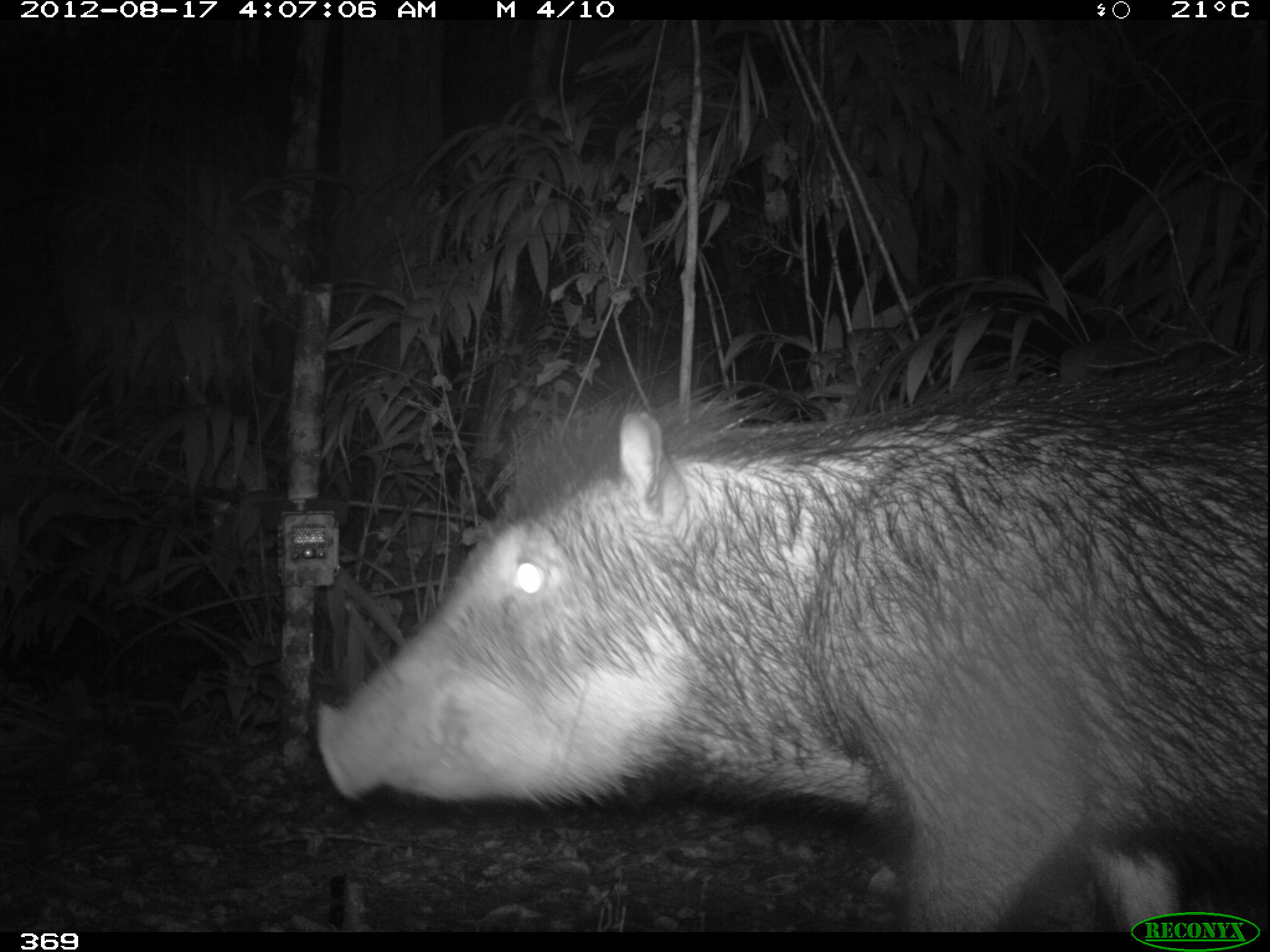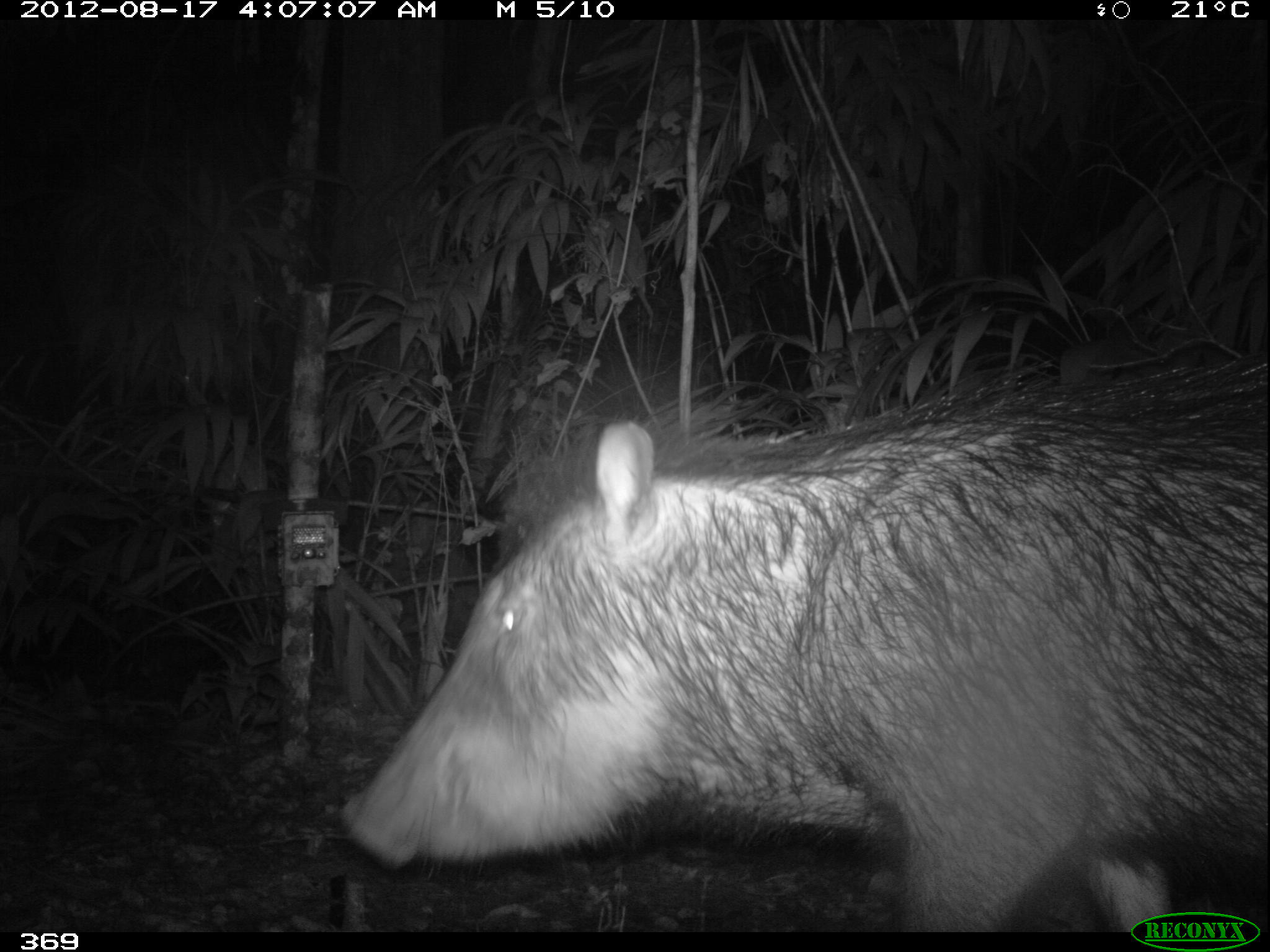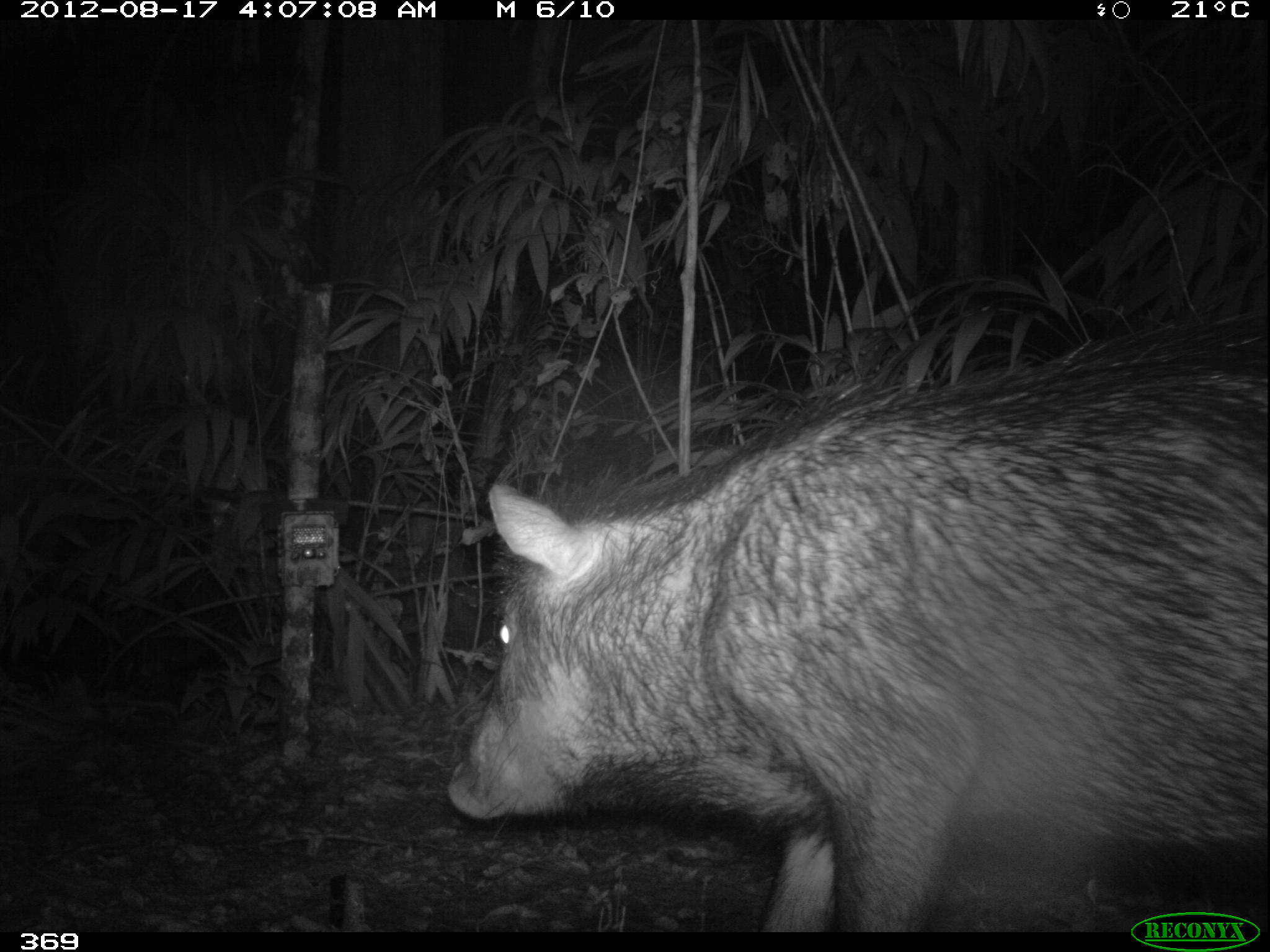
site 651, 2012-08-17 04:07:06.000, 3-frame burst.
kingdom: Animalia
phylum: Chordata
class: Mammalia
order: Artiodactyla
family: Tayassuidae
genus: Tayassu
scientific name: Tayassu pecari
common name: white-lipped peccary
Tayassu pecari (white-lipped peccary).